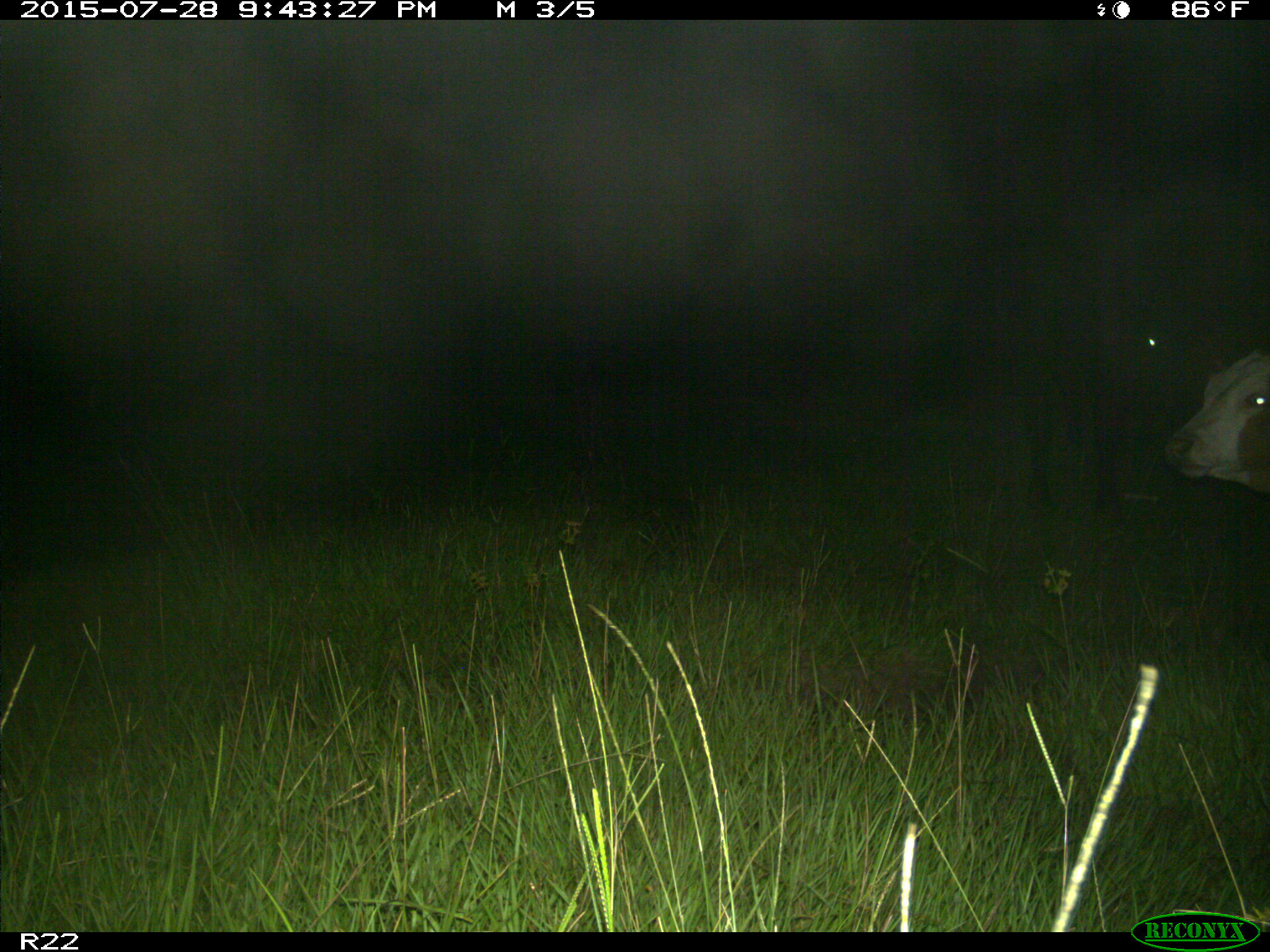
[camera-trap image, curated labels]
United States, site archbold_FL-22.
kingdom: Animalia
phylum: Chordata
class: Mammalia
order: Artiodactyla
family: Bovidae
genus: Bos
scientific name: Bos taurus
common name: domestic cow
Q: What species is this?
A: Bos taurus (domestic cow).